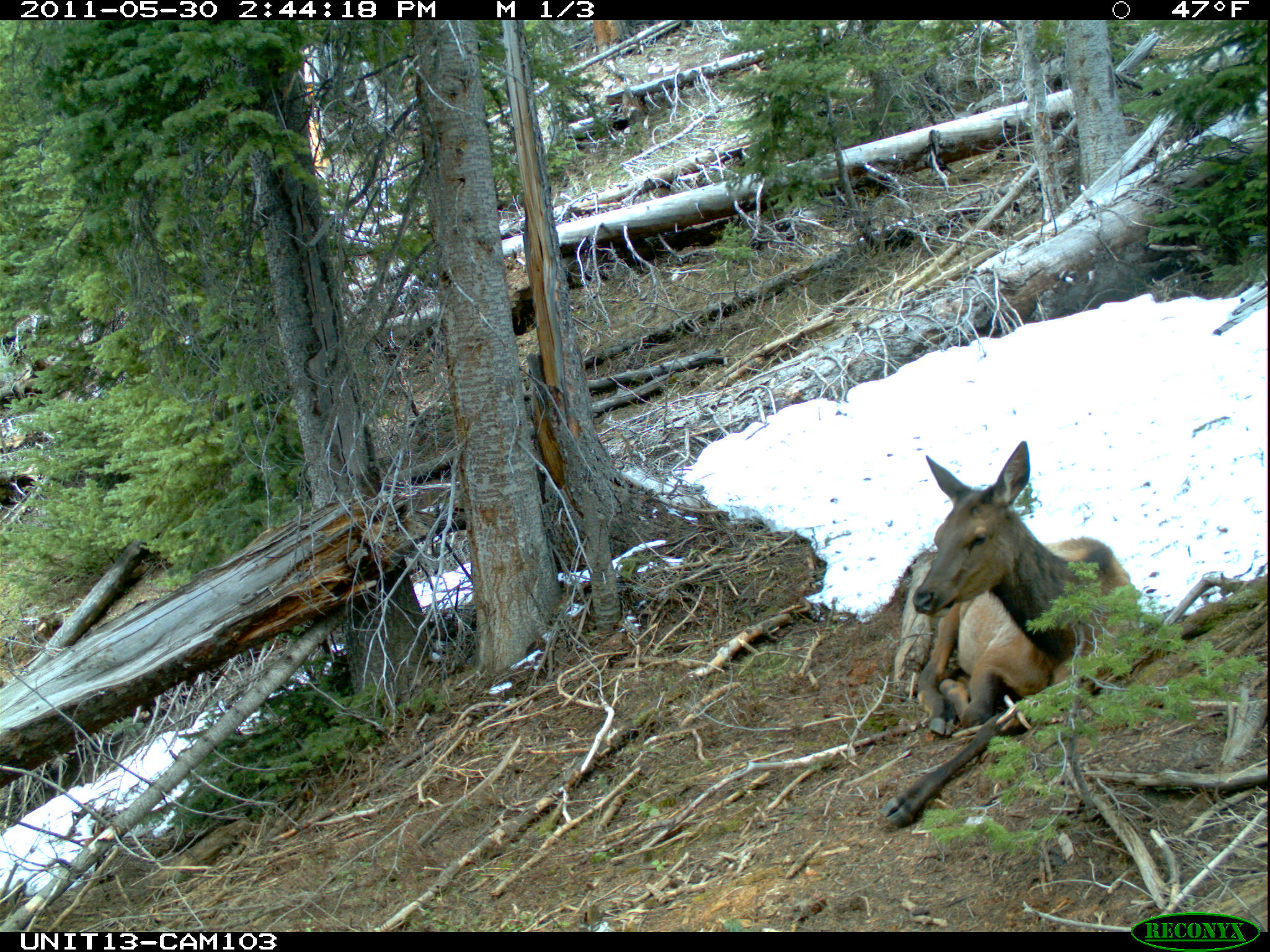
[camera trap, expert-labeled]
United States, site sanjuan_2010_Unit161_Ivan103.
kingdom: Animalia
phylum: Chordata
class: Mammalia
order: Artiodactyla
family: Cervidae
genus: Cervus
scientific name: Cervus elaphus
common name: red deer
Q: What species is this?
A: Cervus elaphus (red deer).